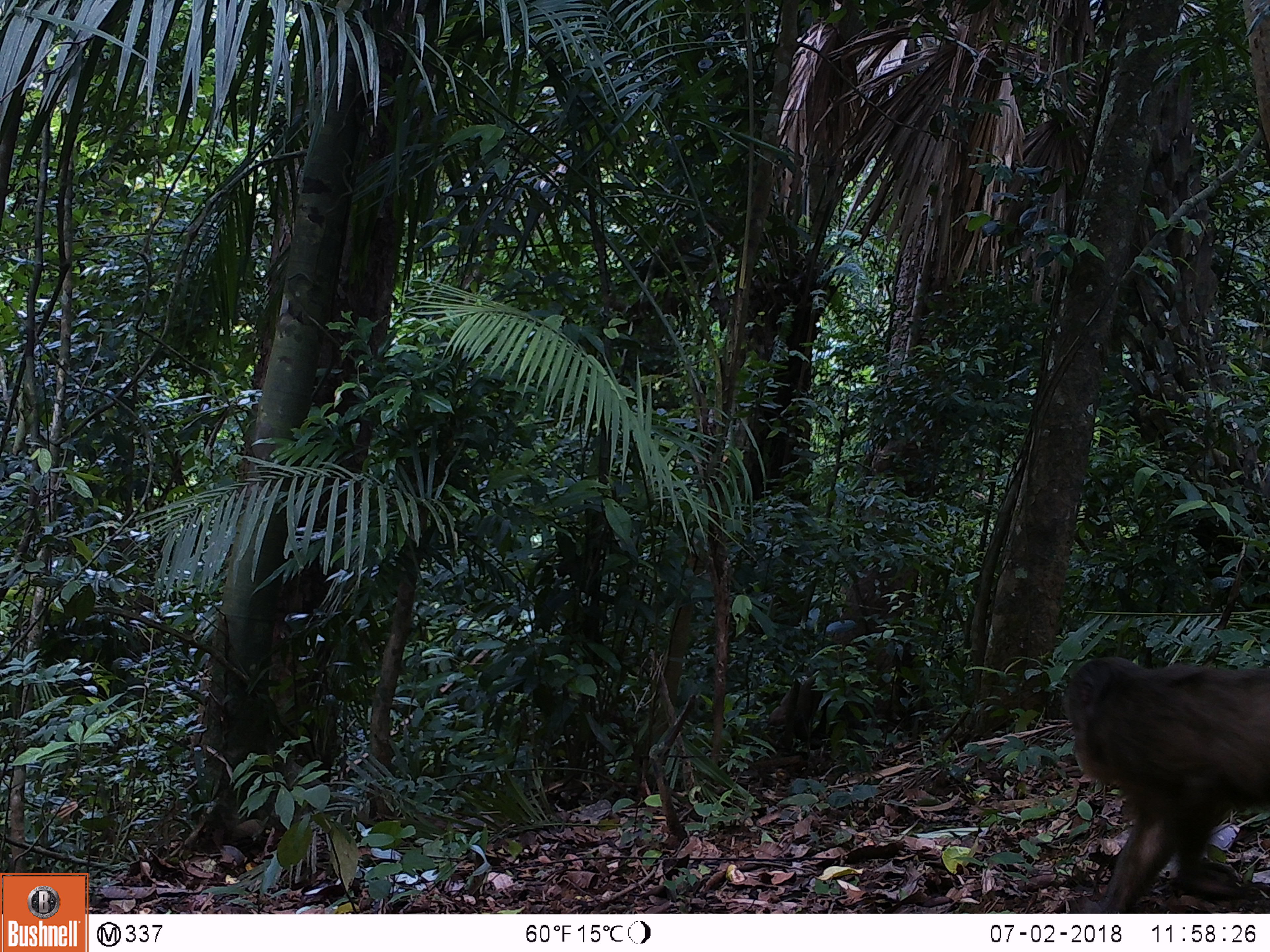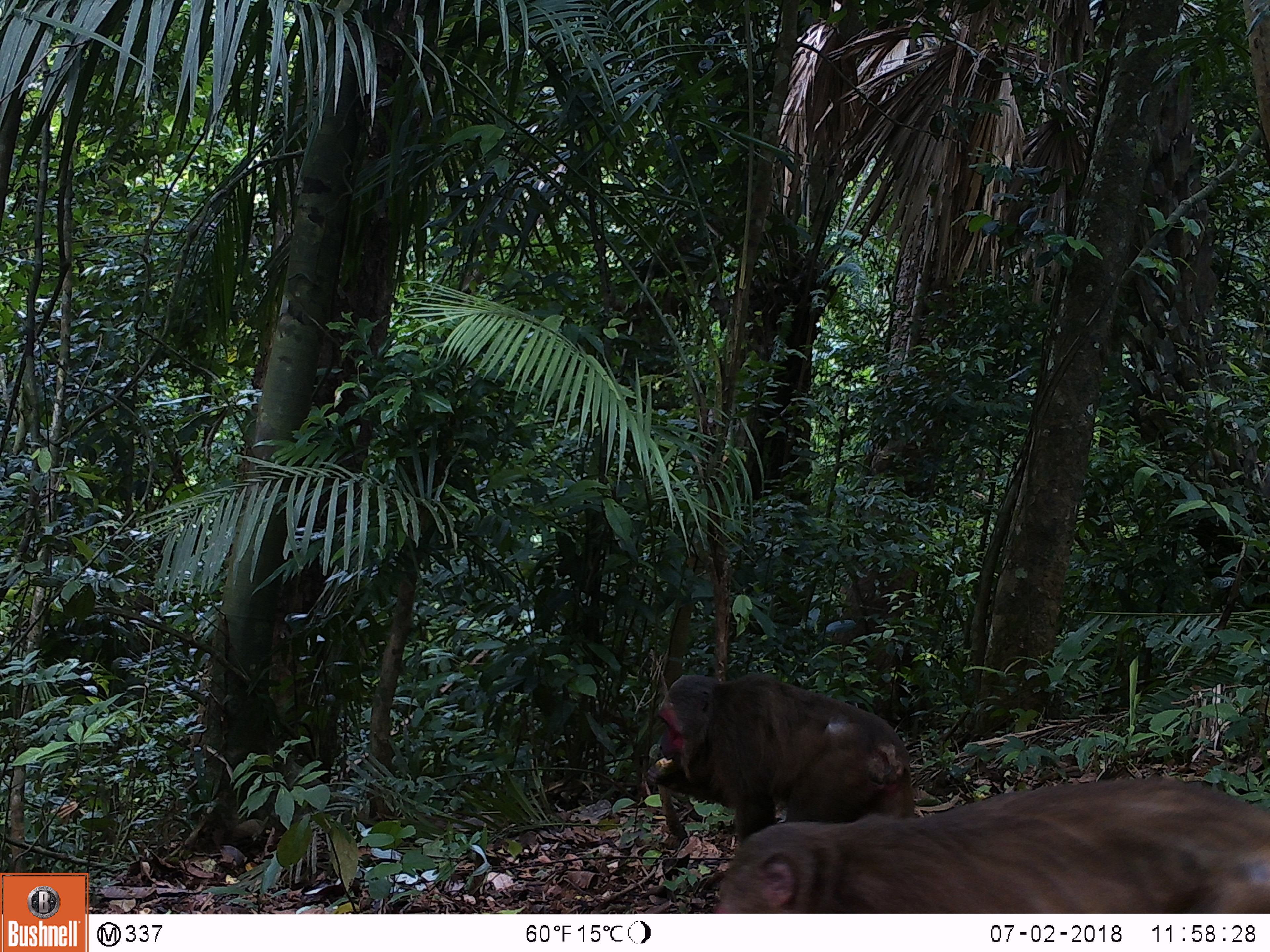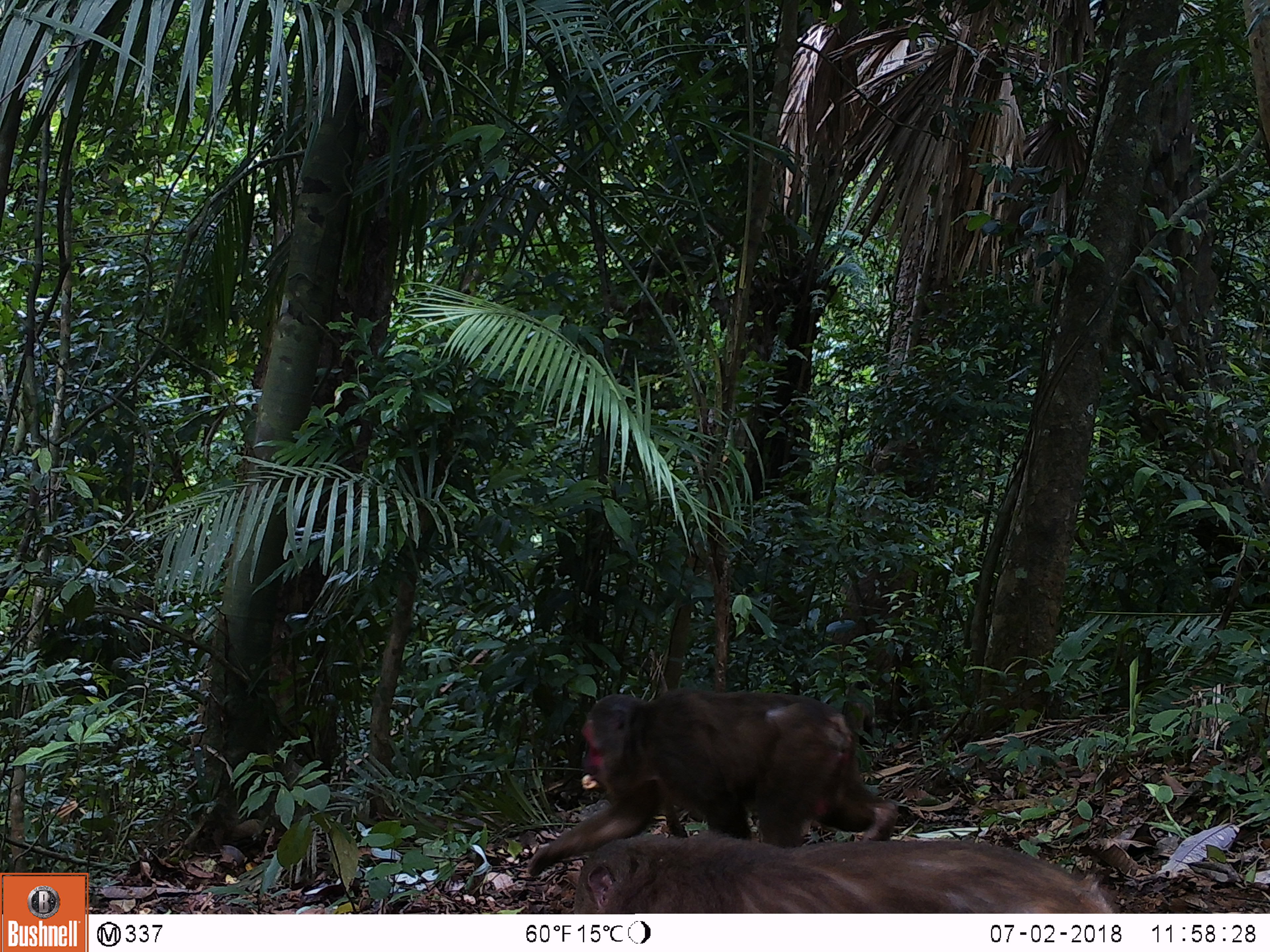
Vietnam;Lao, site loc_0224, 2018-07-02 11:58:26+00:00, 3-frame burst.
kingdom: Animalia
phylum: Chordata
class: Mammalia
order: Primates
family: Cercopithecidae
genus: Macaca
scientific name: Macaca arctoides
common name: stump-tailed macaque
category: stump tailed macaque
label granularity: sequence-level